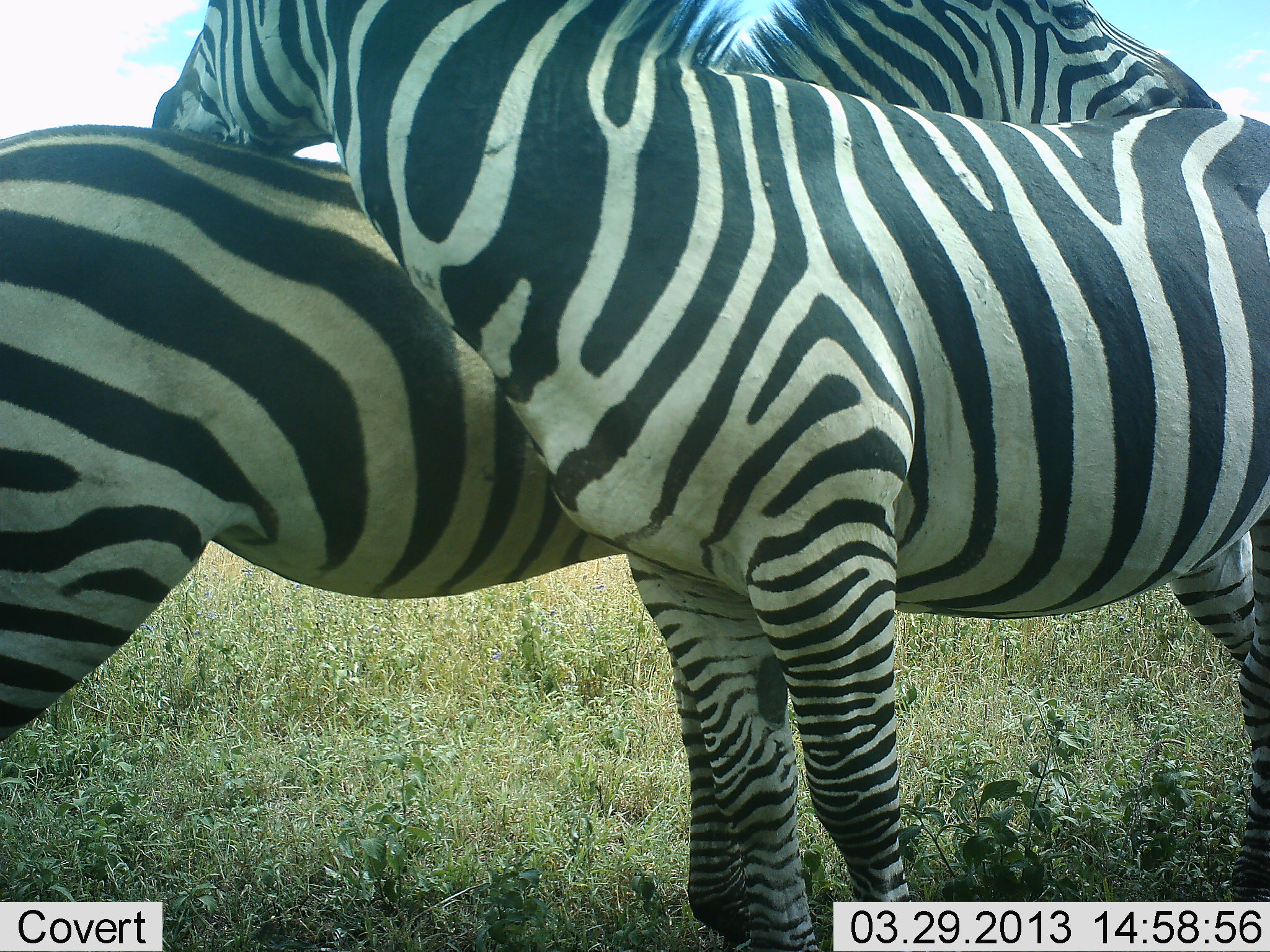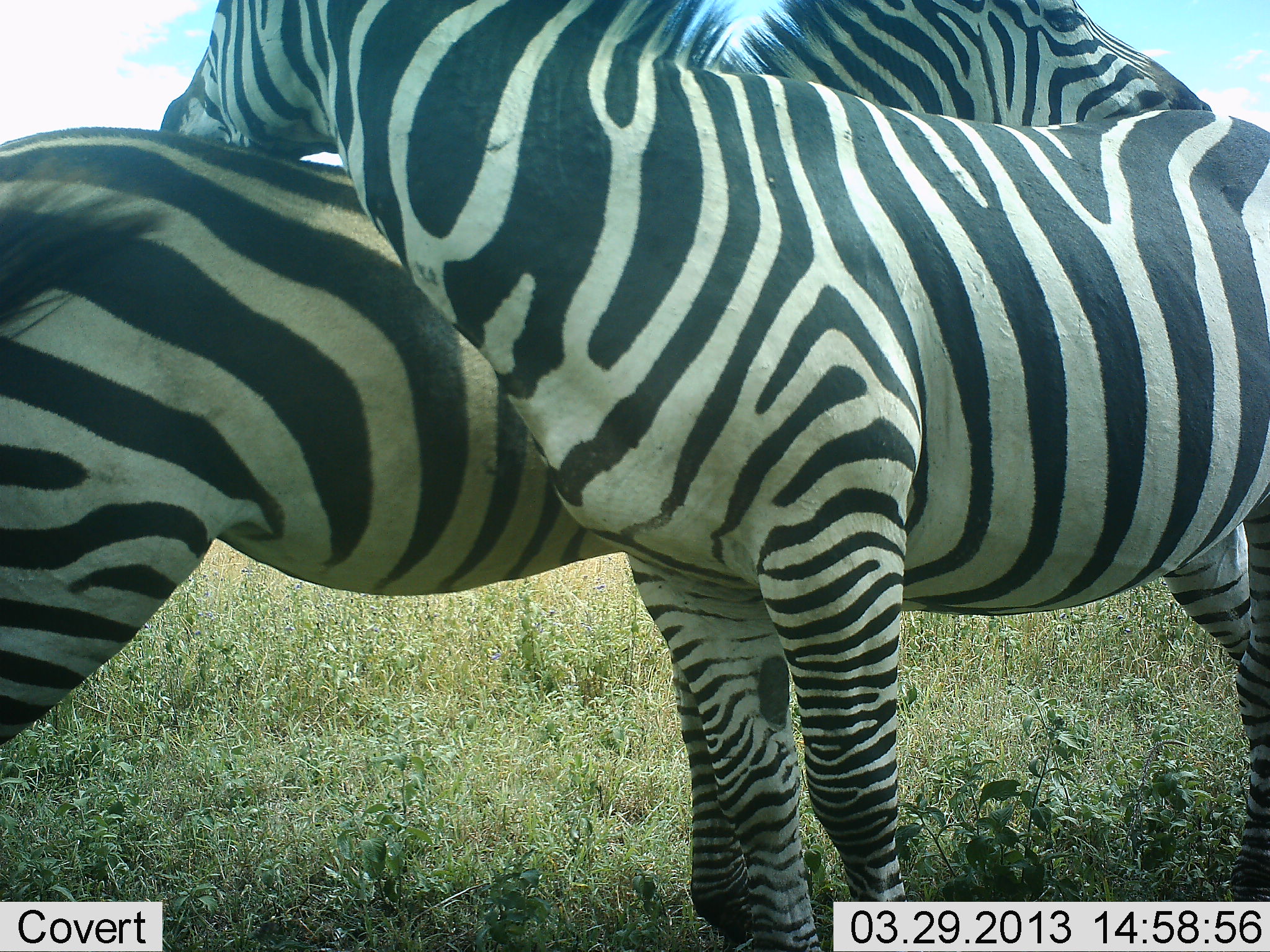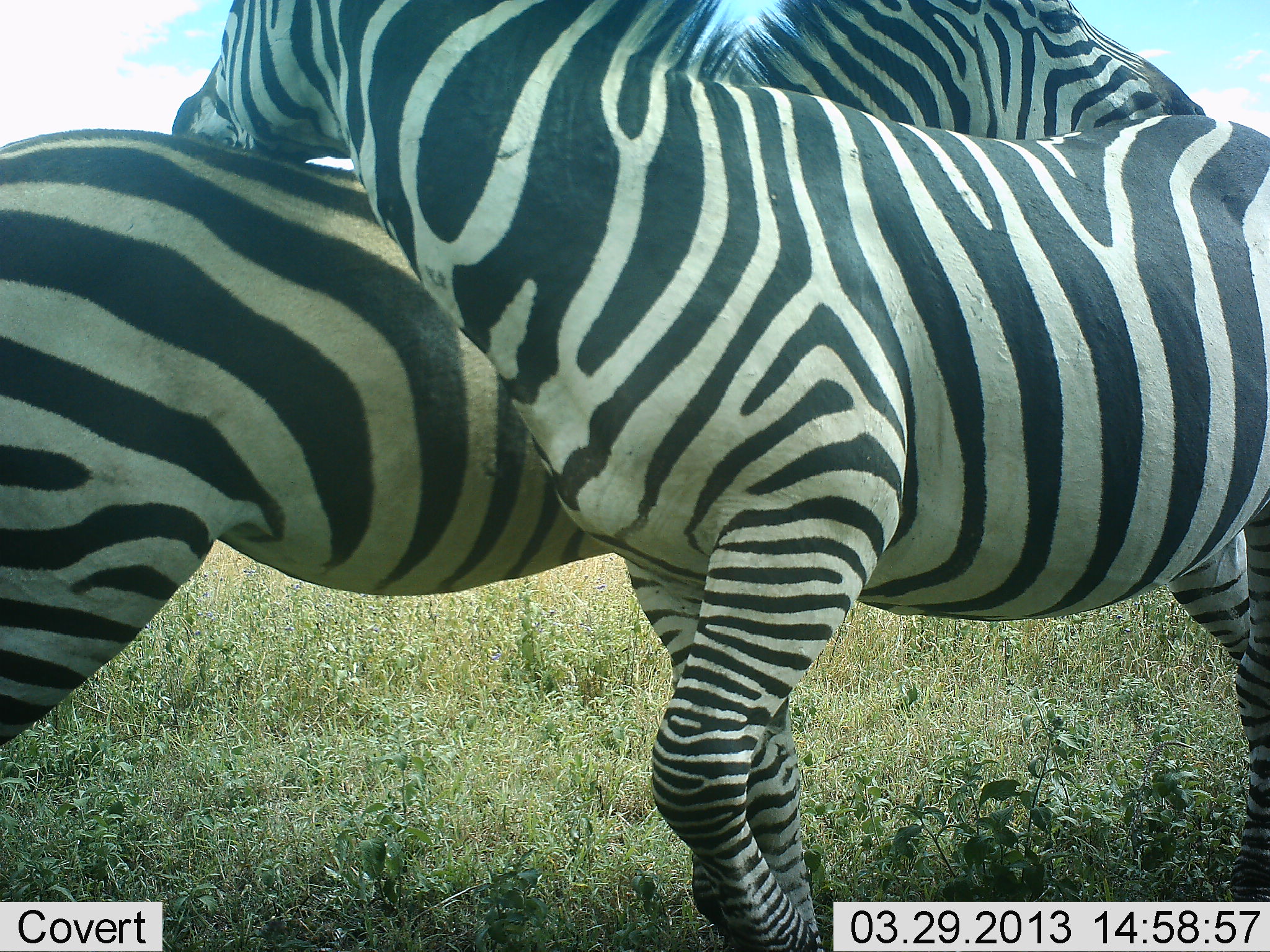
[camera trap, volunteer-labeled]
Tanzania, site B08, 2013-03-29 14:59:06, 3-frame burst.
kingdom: Animalia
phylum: Chordata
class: Mammalia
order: Perissodactyla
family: Equidae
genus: Equus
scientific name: Equus quagga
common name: plains zebra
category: zebra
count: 2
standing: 62%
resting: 8%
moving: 0%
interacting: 83%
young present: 0%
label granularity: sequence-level